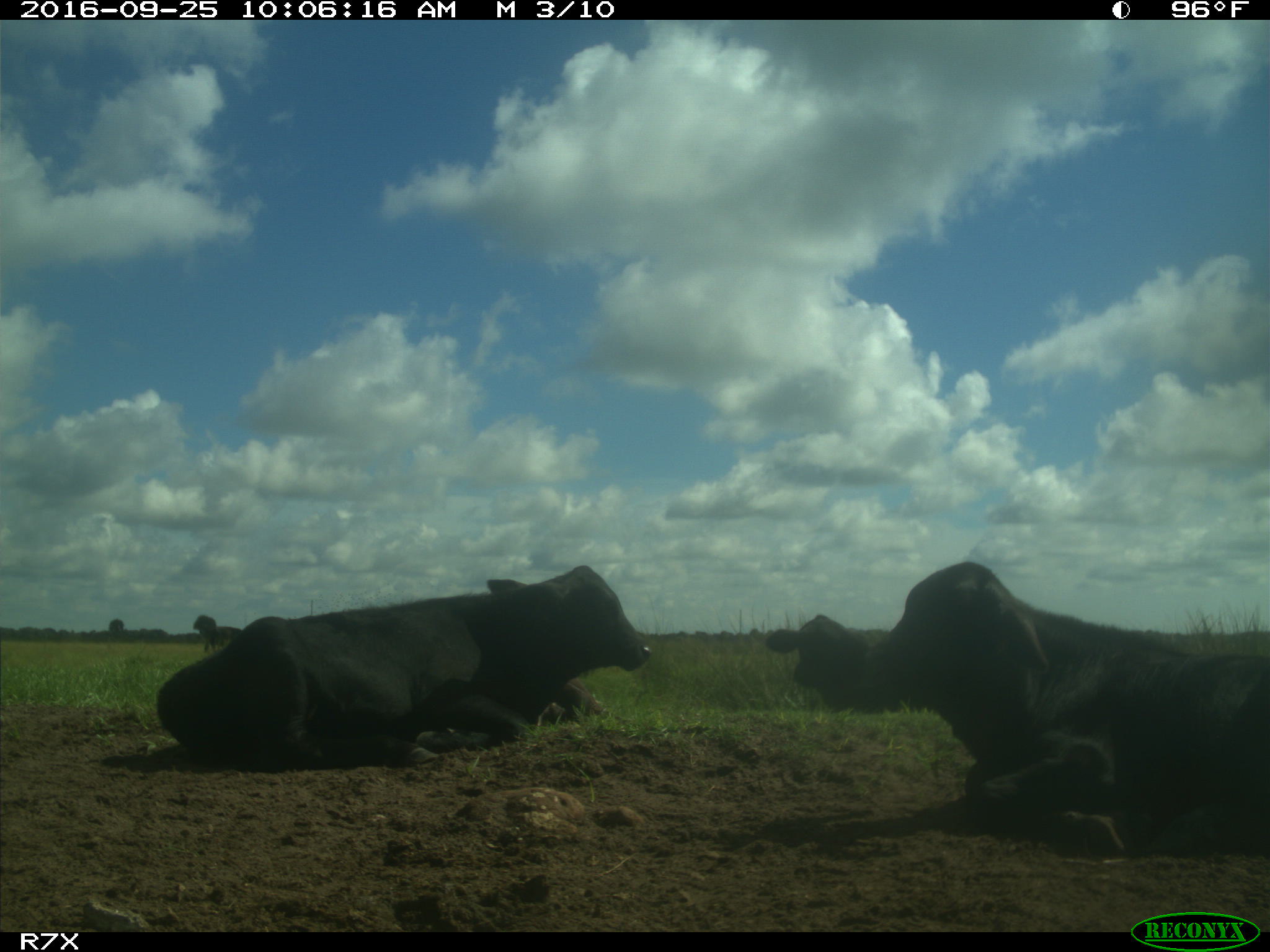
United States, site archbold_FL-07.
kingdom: Animalia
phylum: Chordata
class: Mammalia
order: Artiodactyla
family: Bovidae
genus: Bos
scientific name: Bos taurus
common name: domestic cow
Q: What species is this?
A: Bos taurus (domestic cow).